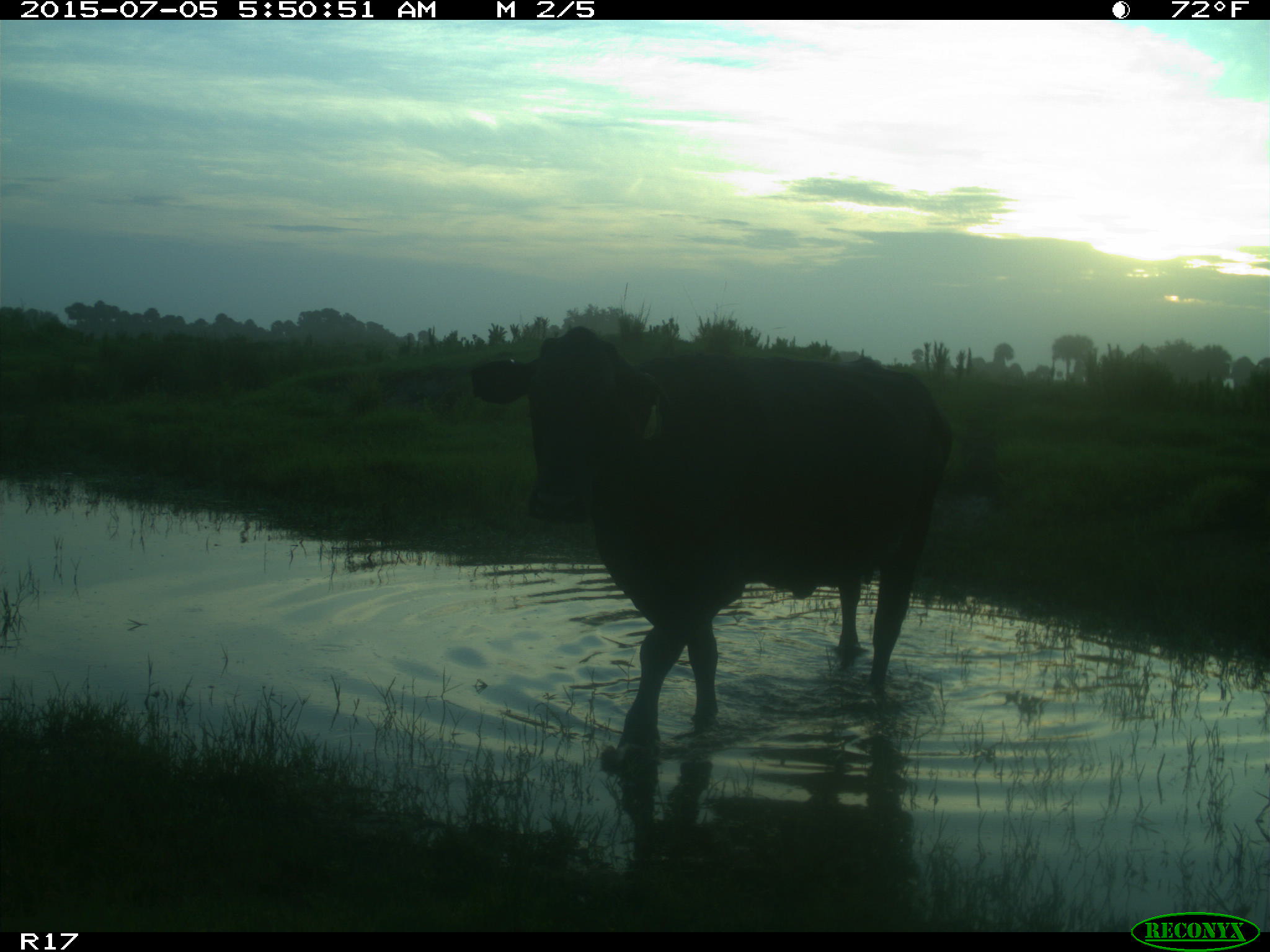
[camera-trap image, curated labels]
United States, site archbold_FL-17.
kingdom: Animalia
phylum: Chordata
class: Mammalia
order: Artiodactyla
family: Bovidae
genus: Bos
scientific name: Bos taurus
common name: domestic cow